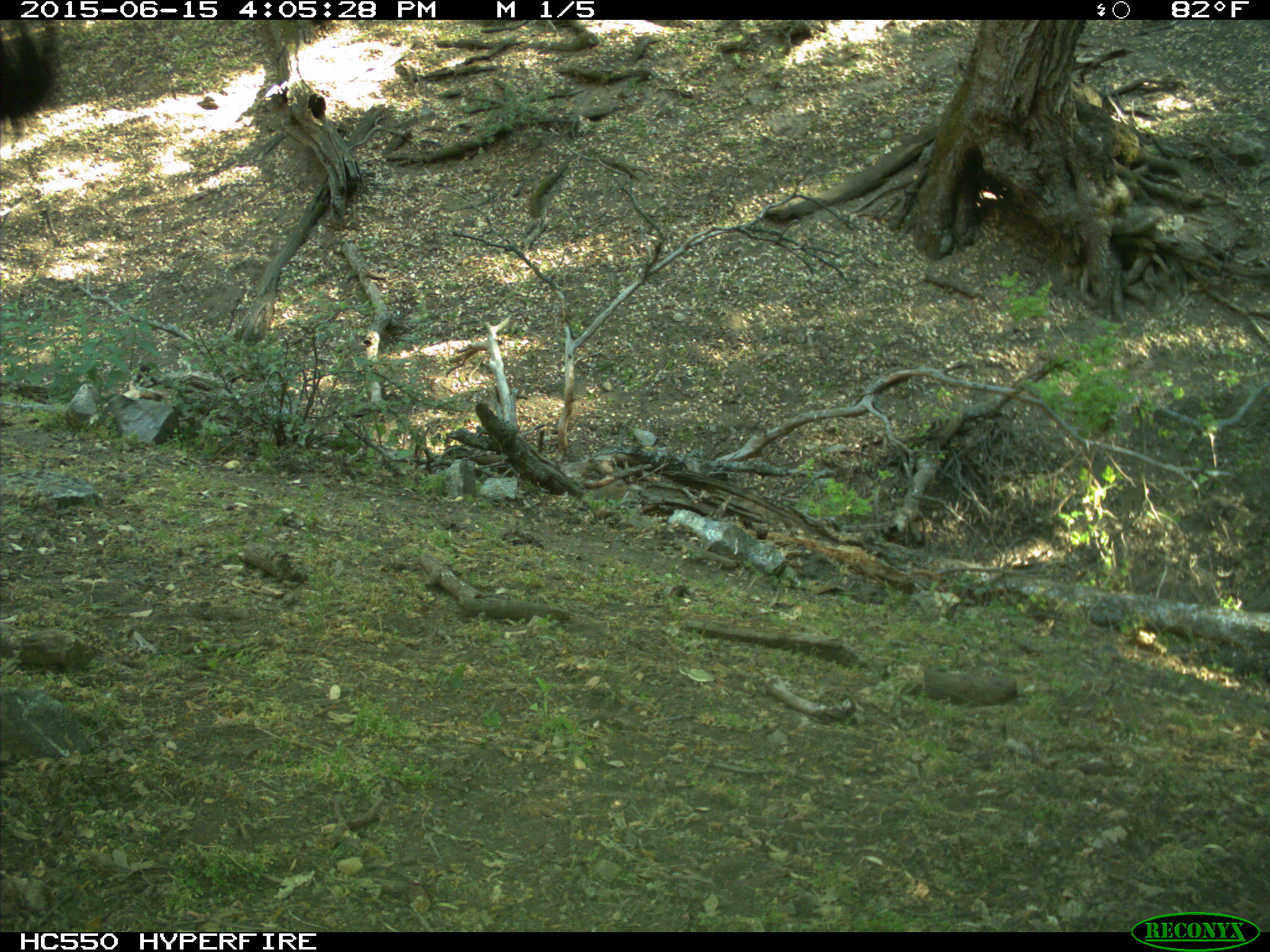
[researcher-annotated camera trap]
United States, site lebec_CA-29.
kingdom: Animalia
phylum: Chordata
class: Mammalia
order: Artiodactyla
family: Bovidae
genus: Bos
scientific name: Bos taurus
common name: domestic cow